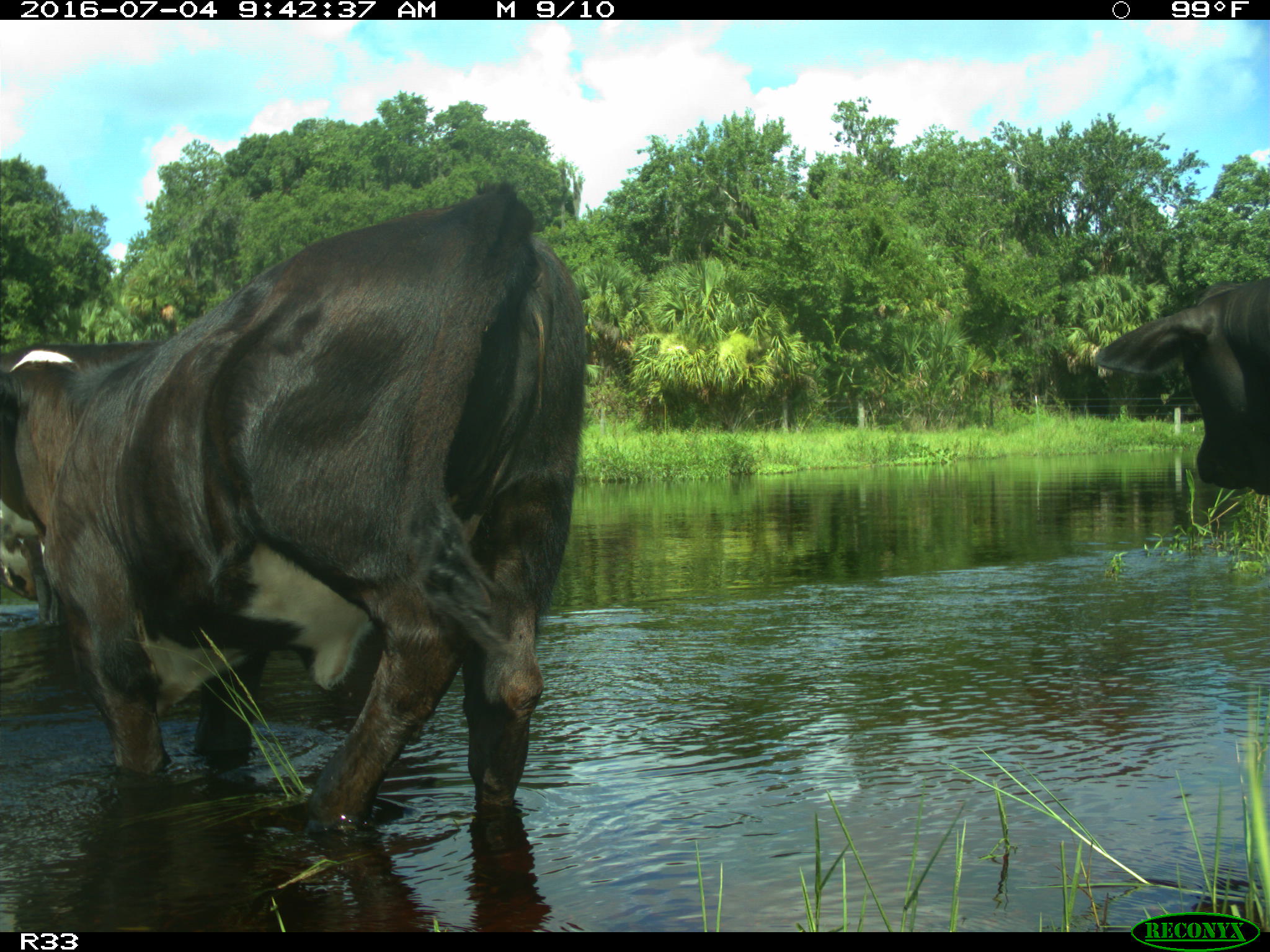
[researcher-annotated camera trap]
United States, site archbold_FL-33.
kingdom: Animalia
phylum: Chordata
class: Mammalia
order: Artiodactyla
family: Bovidae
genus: Bos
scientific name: Bos taurus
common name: domestic cow